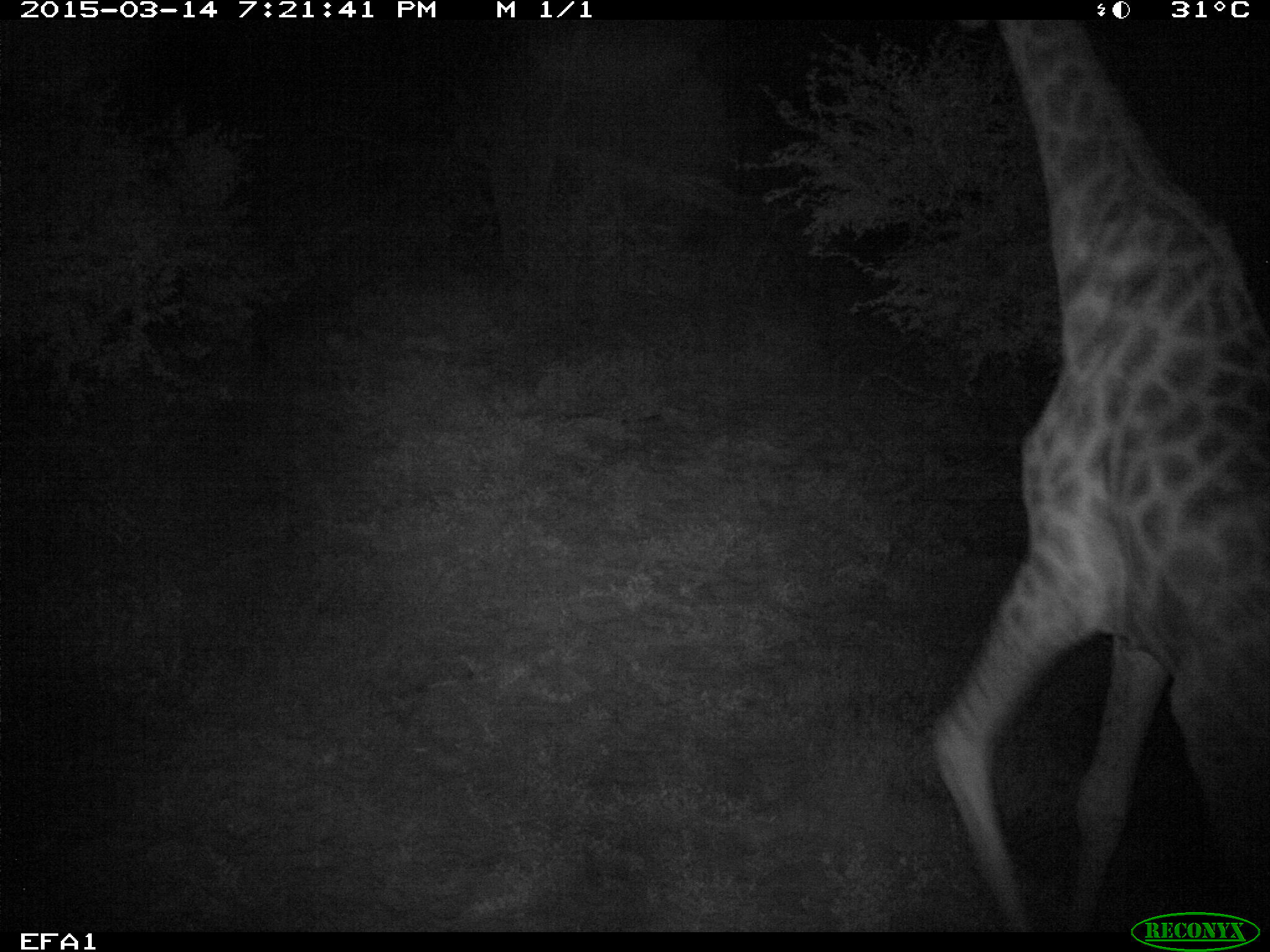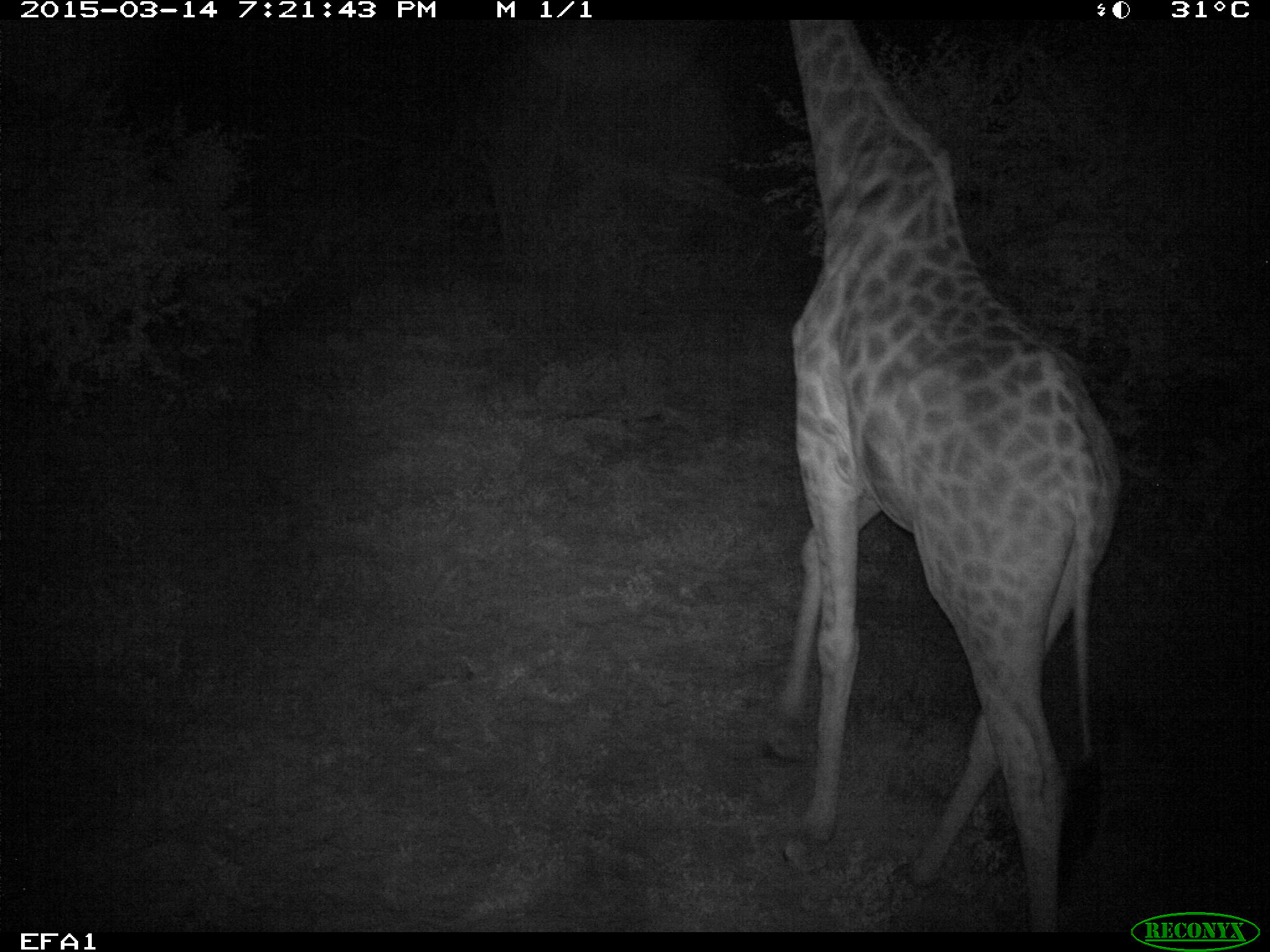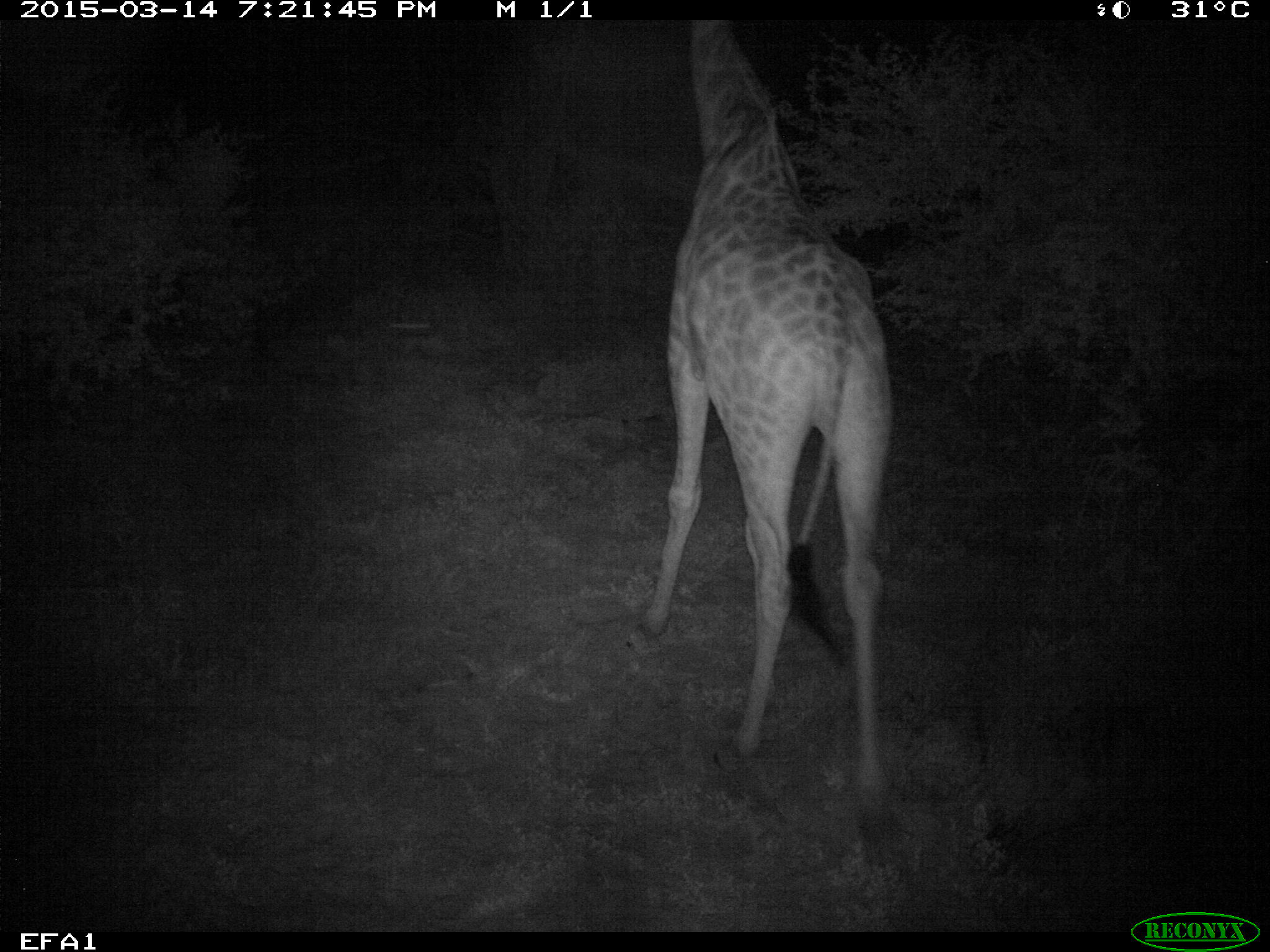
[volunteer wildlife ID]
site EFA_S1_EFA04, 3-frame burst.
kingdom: Animalia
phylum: Chordata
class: Mammalia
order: Artiodactyla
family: Giraffidae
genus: Giraffa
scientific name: Giraffa camelopardalis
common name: giraffe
Giraffe (Giraffa camelopardalis), count 1. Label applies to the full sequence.